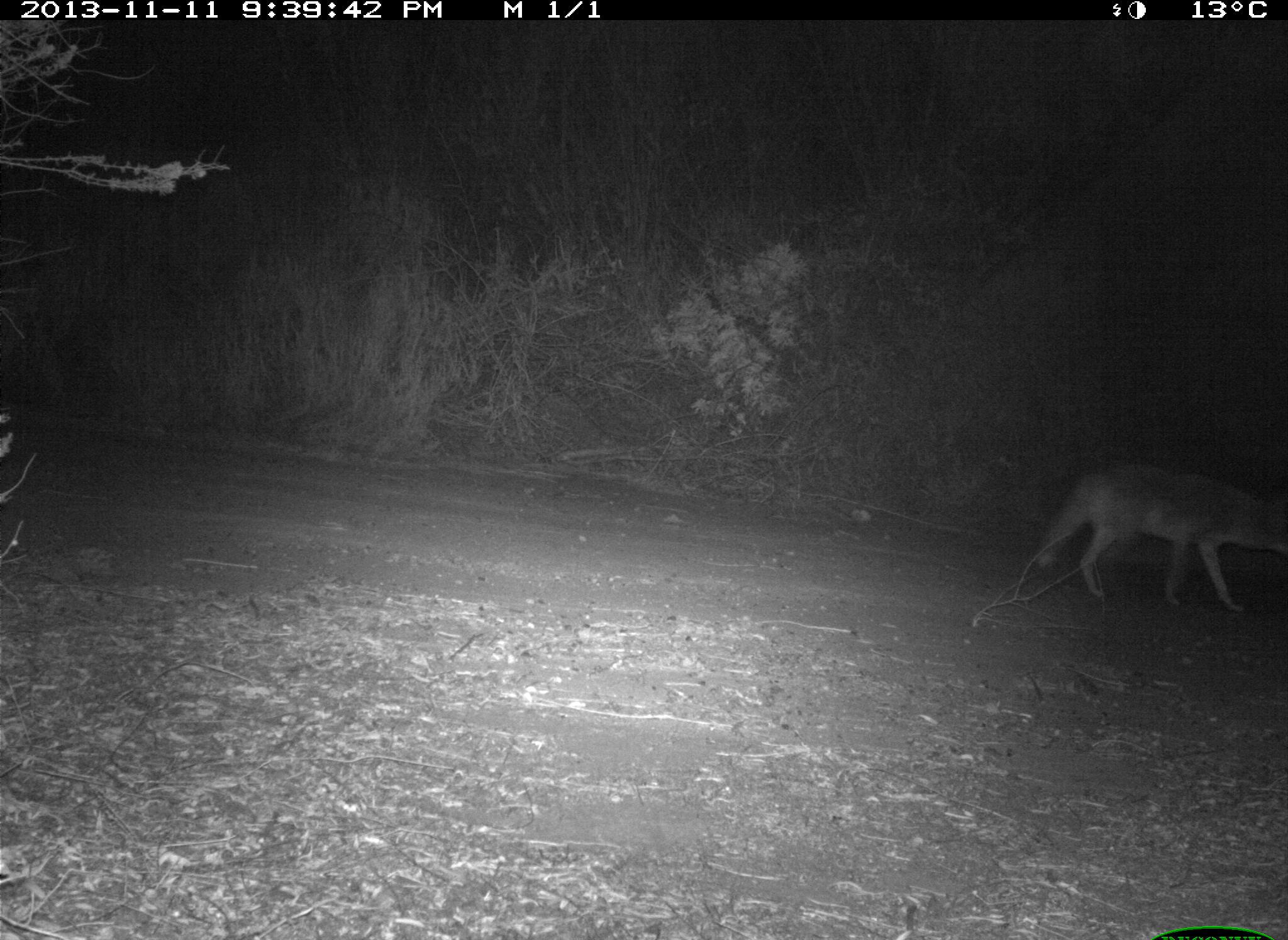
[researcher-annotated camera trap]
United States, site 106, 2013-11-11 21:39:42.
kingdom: Animalia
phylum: Chordata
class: Mammalia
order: Carnivora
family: Canidae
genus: Canis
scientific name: Canis latrans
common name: coyote